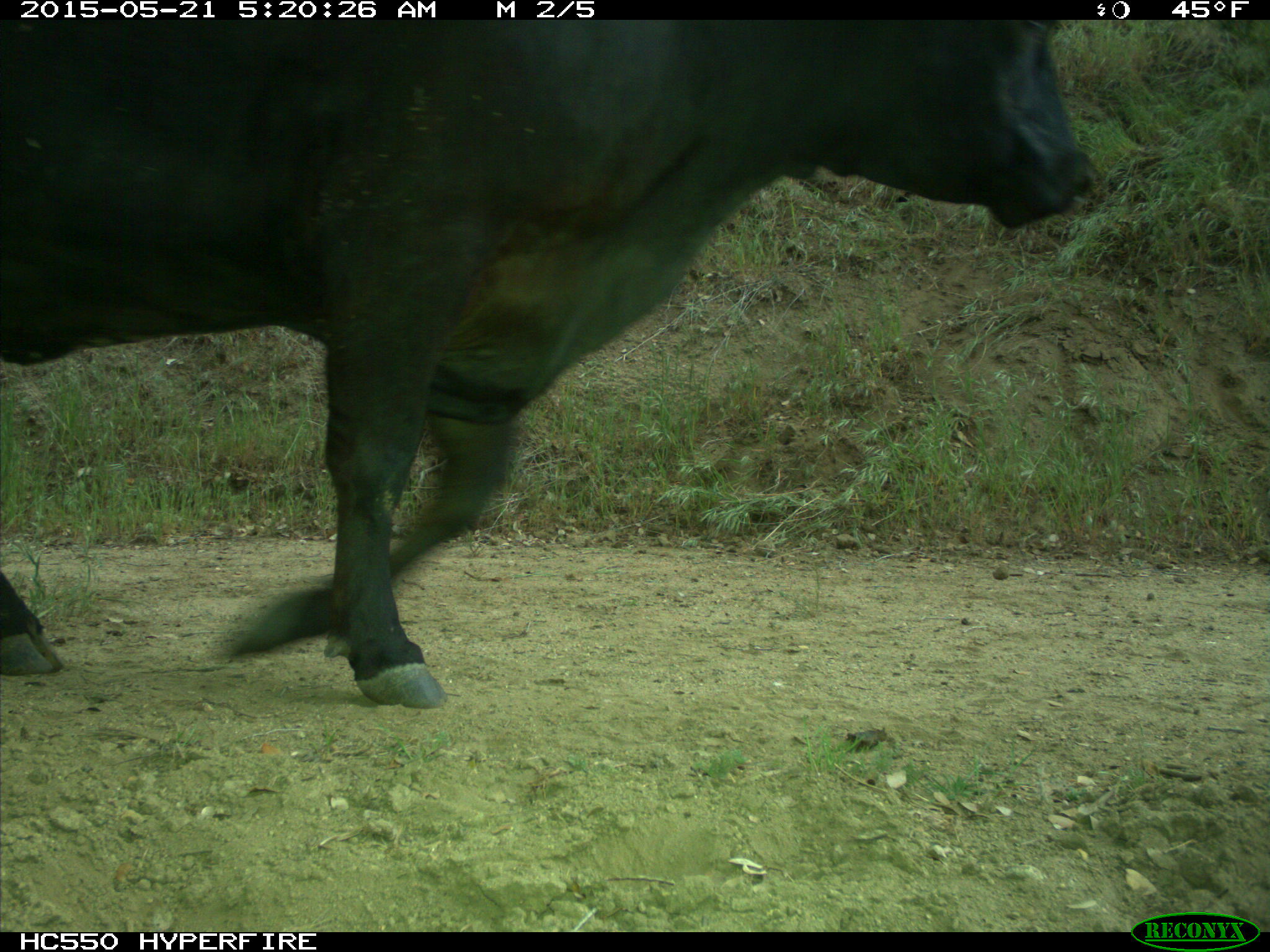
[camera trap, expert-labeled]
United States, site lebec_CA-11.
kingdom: Animalia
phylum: Chordata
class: Mammalia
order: Artiodactyla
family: Bovidae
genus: Bos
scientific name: Bos taurus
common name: domestic cow